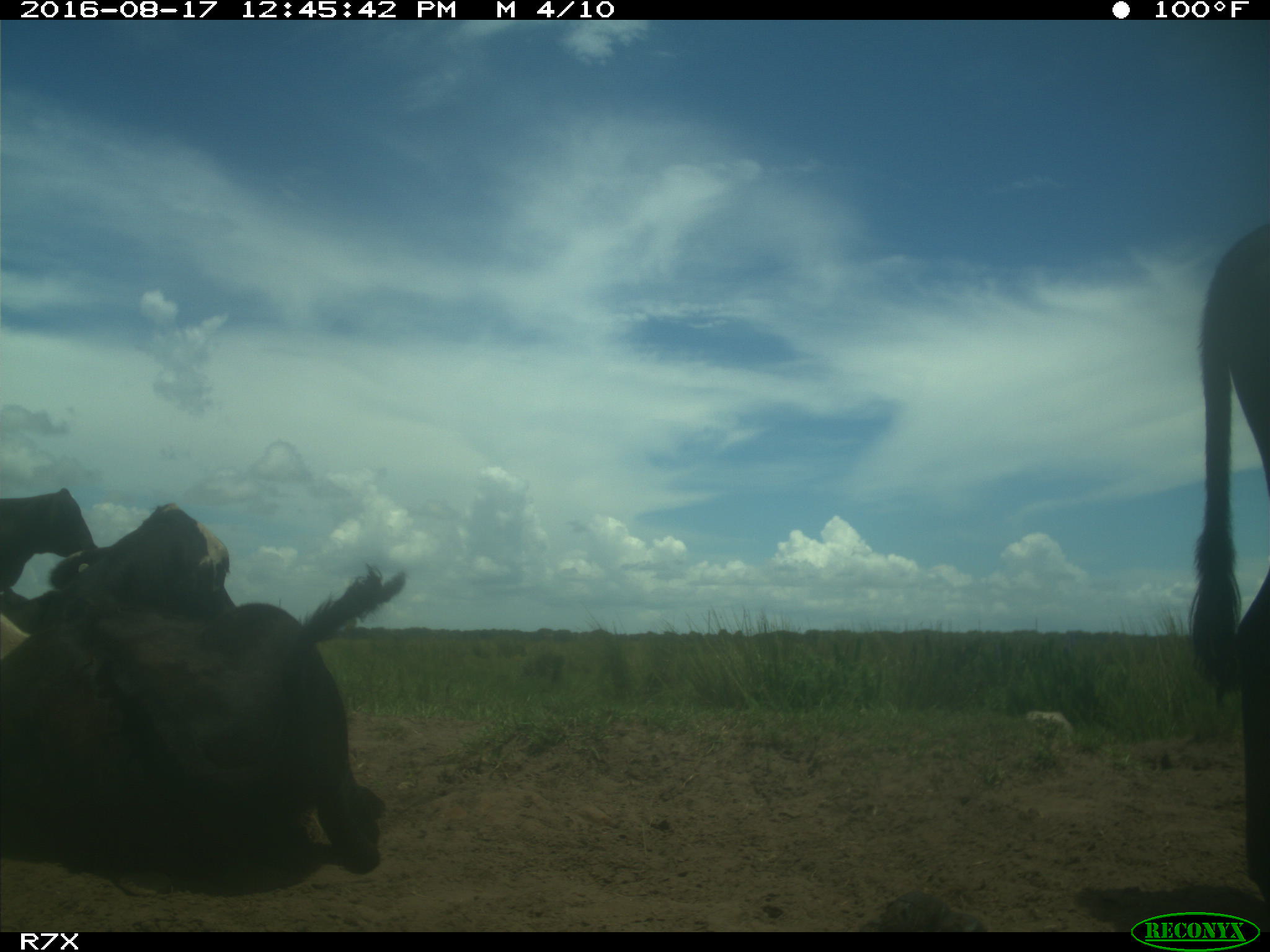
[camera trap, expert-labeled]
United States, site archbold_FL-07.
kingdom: Animalia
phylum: Chordata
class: Mammalia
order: Artiodactyla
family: Bovidae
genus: Bos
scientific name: Bos taurus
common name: domestic cow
Bos taurus (domestic cow).